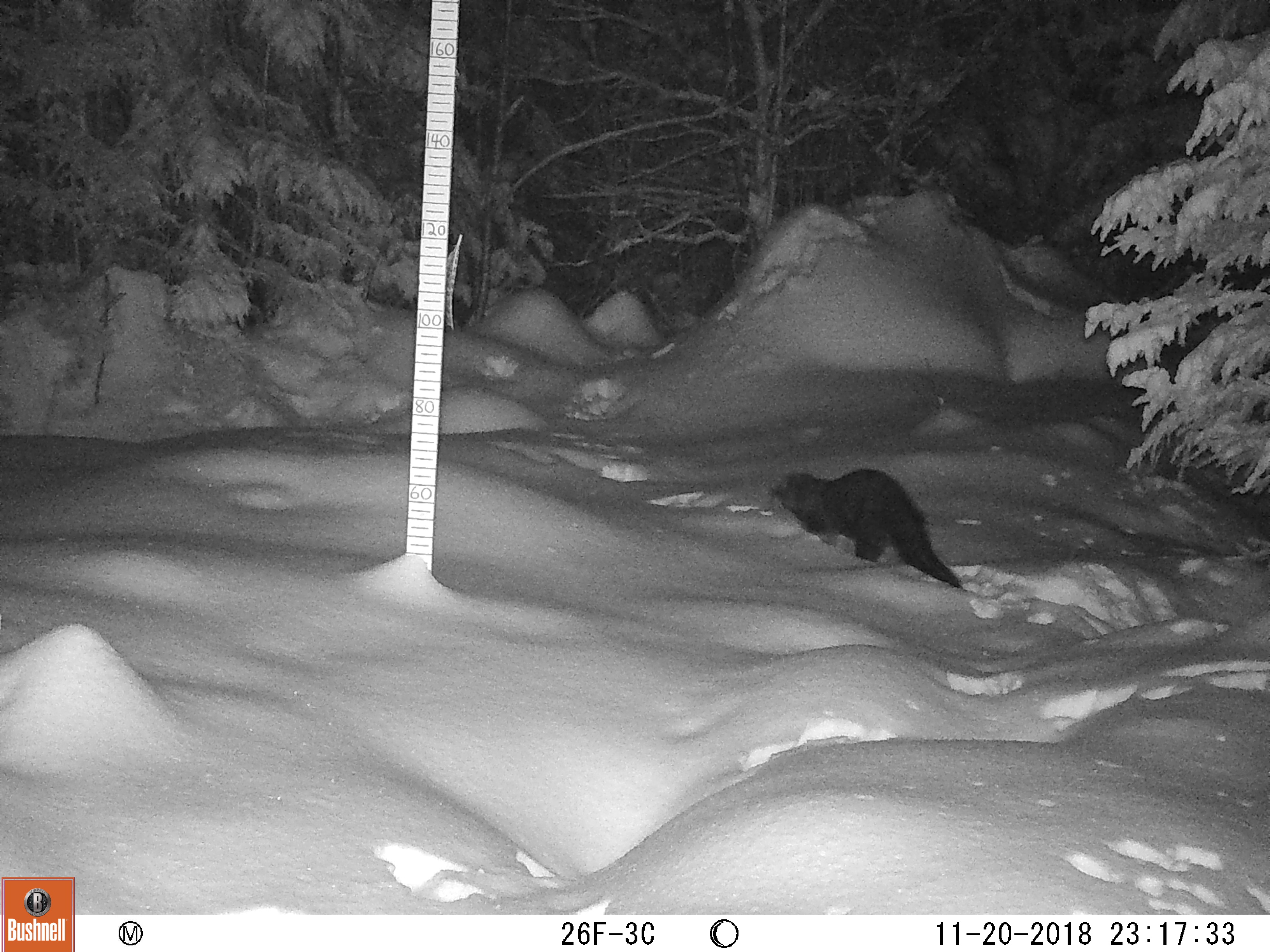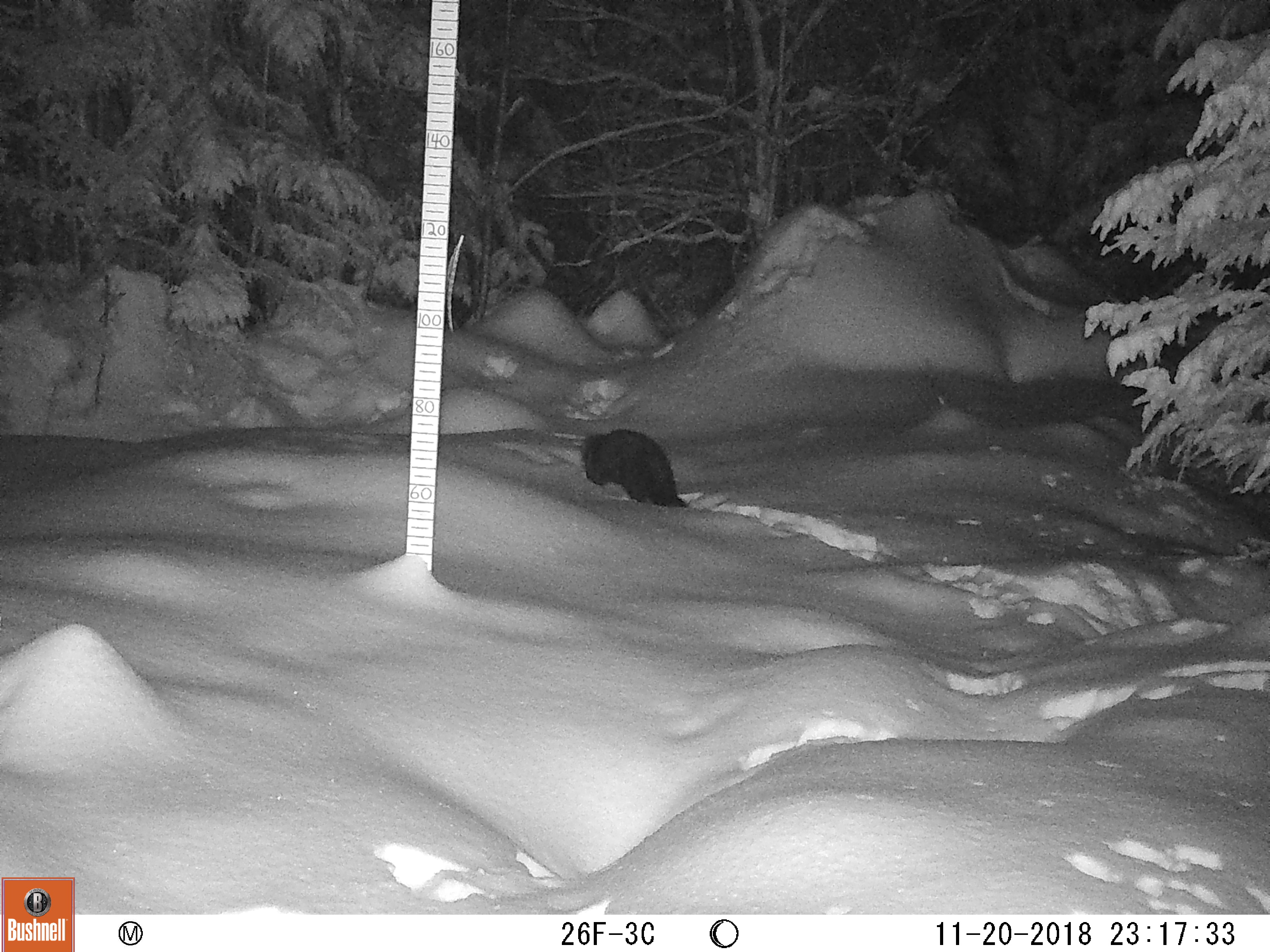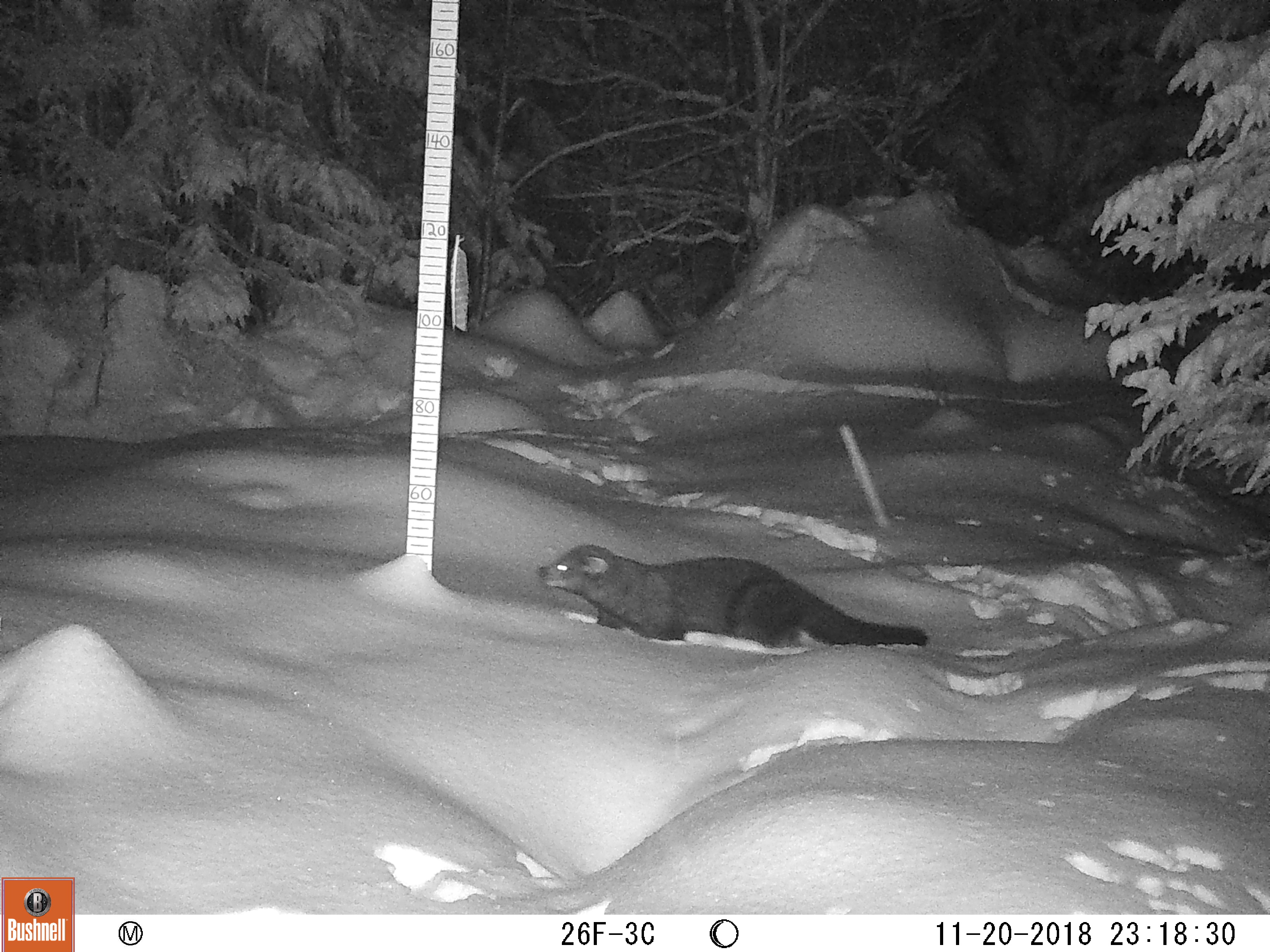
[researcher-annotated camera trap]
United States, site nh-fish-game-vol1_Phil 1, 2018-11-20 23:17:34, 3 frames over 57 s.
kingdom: Animalia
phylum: Chordata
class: Mammalia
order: Carnivora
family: Mustelidae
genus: Pekania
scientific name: Pekania pennanti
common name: fisher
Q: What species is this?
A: Fisher (Pekania pennanti).